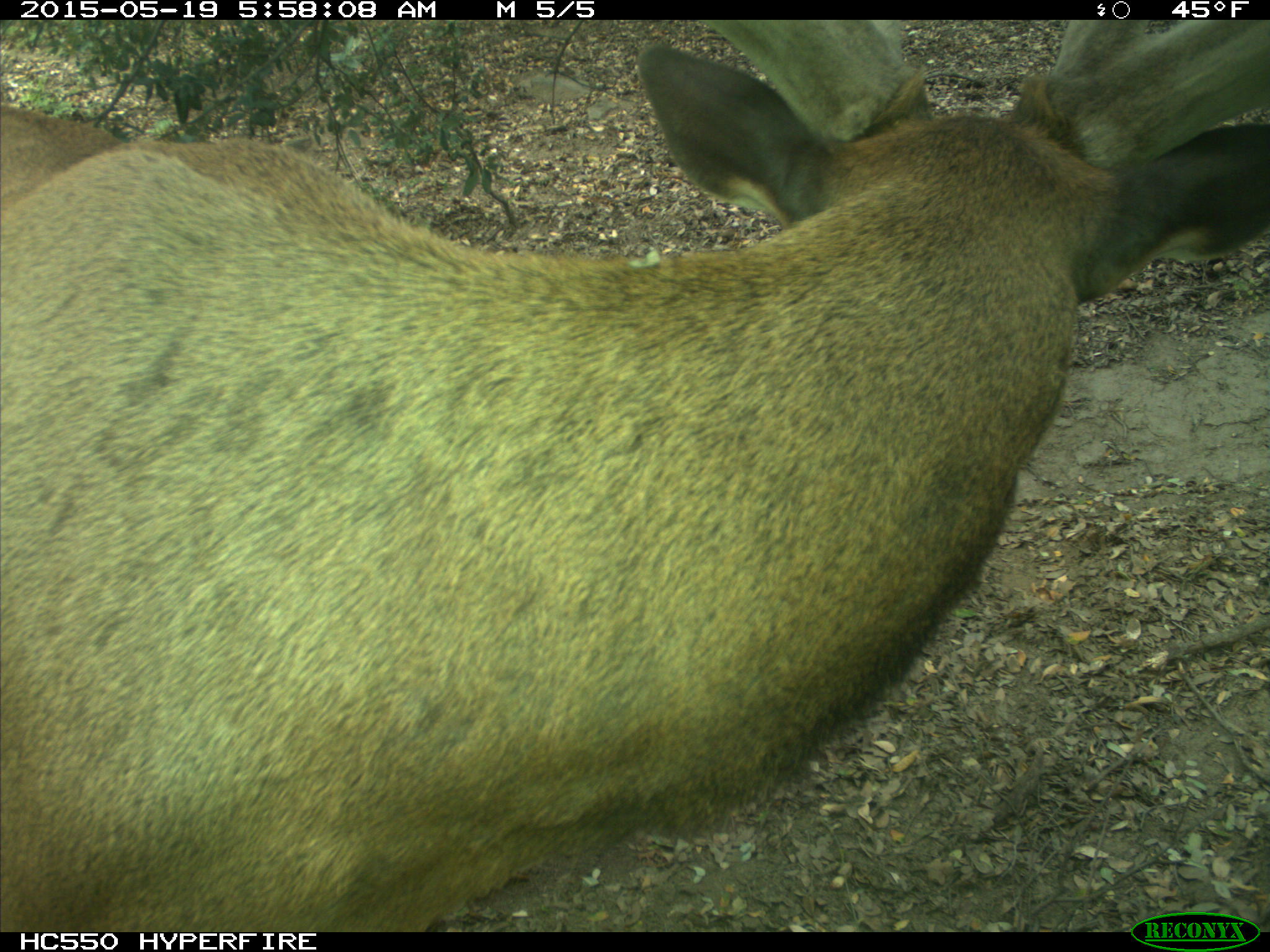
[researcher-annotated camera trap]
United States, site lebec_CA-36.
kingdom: Animalia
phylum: Chordata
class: Mammalia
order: Artiodactyla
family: Cervidae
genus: Cervus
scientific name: Cervus canadensis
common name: elk